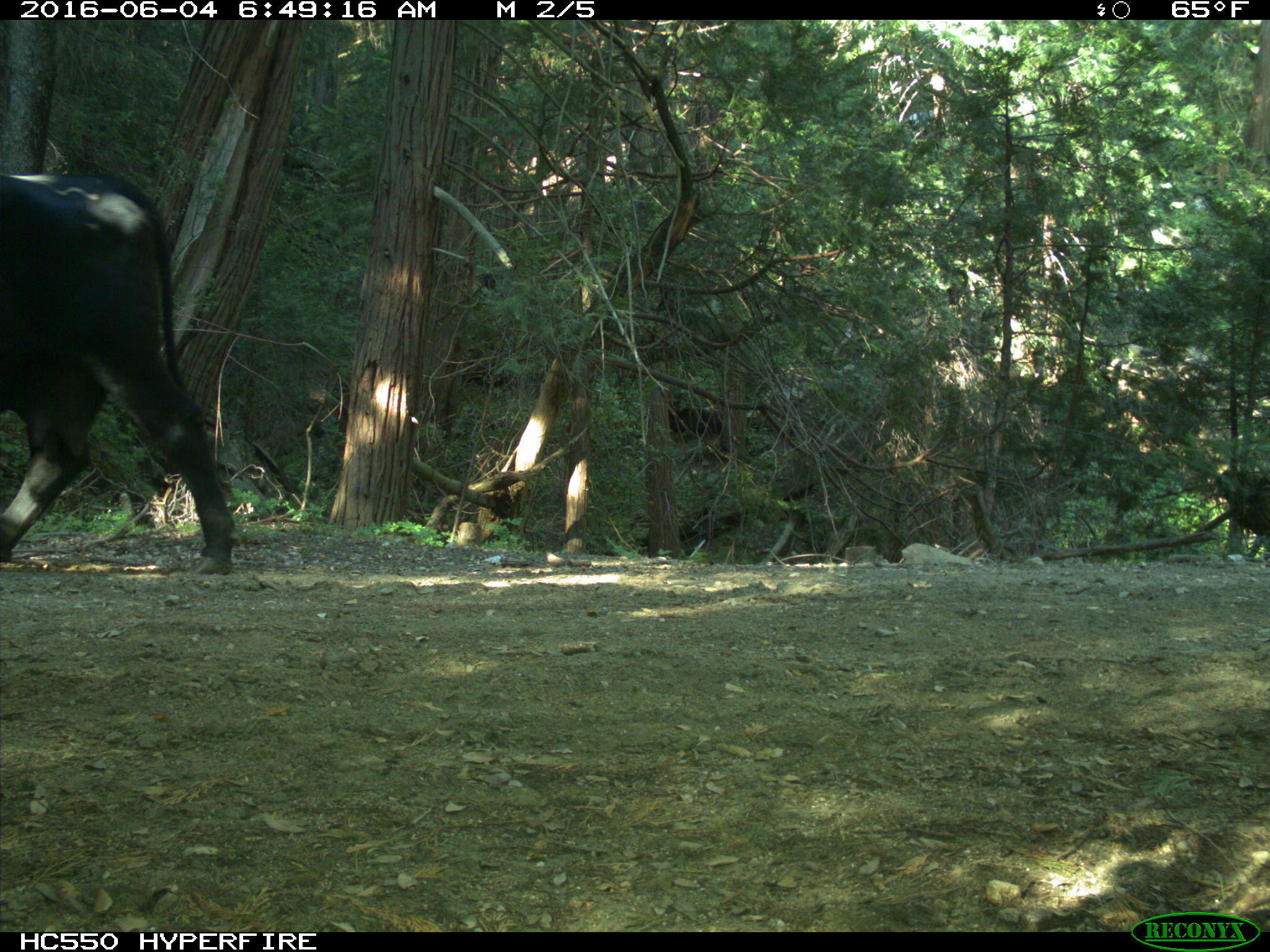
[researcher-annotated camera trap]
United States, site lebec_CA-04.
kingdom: Animalia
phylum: Chordata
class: Mammalia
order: Artiodactyla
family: Bovidae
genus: Bos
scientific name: Bos taurus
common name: domestic cow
Bos taurus (domestic cow).